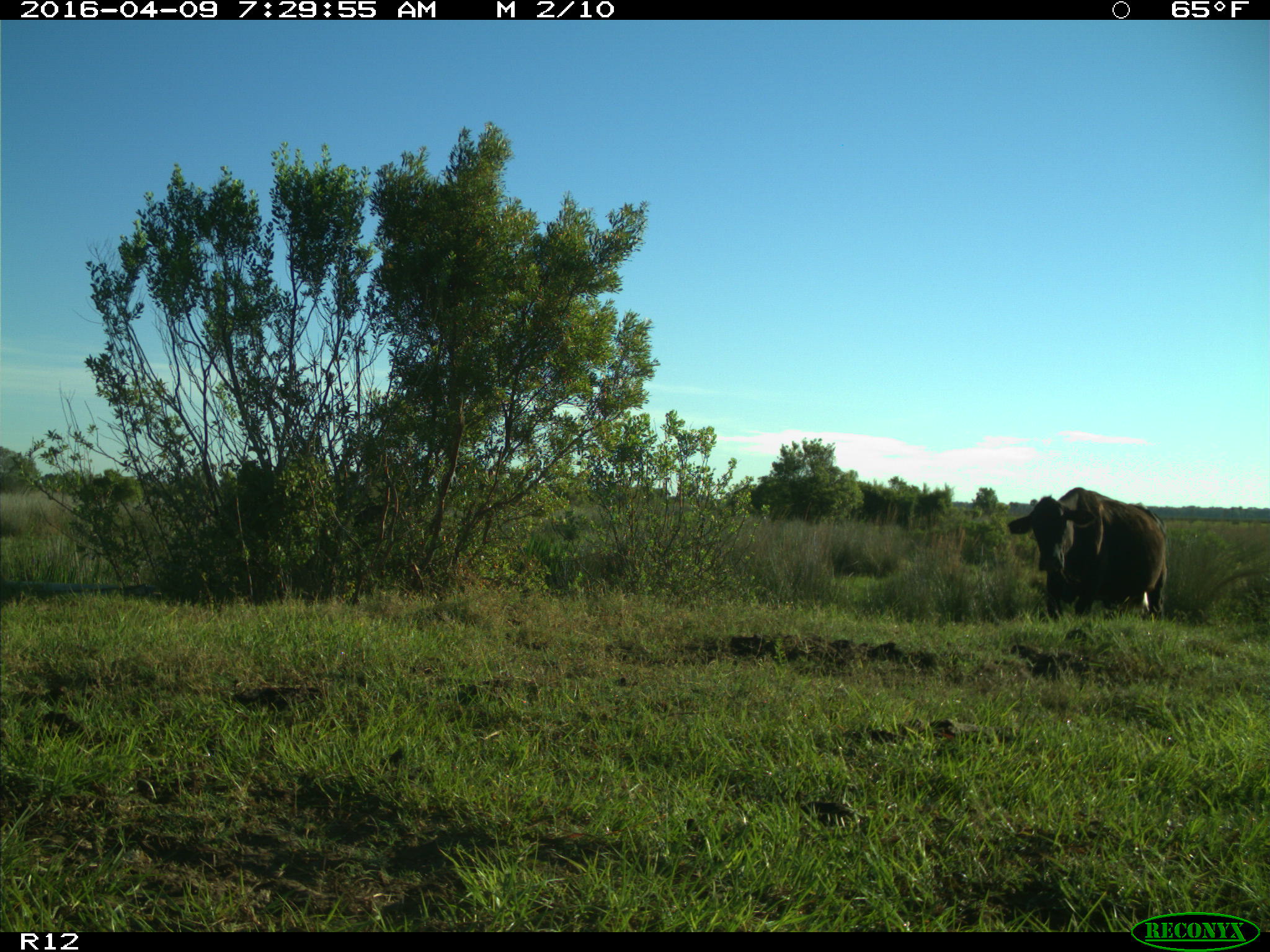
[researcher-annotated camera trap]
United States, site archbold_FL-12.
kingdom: Animalia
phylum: Chordata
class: Mammalia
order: Artiodactyla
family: Bovidae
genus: Bos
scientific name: Bos taurus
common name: domestic cow